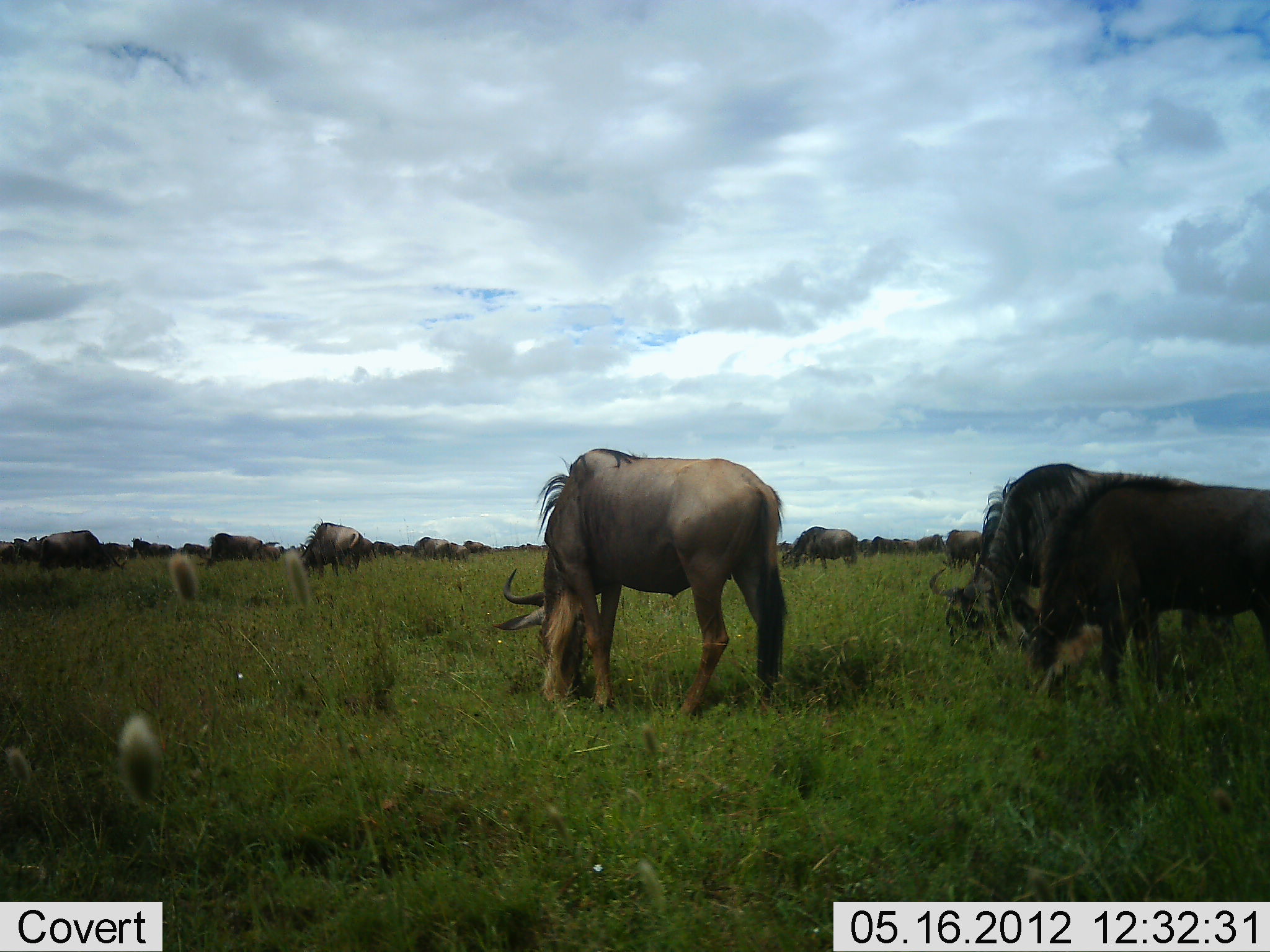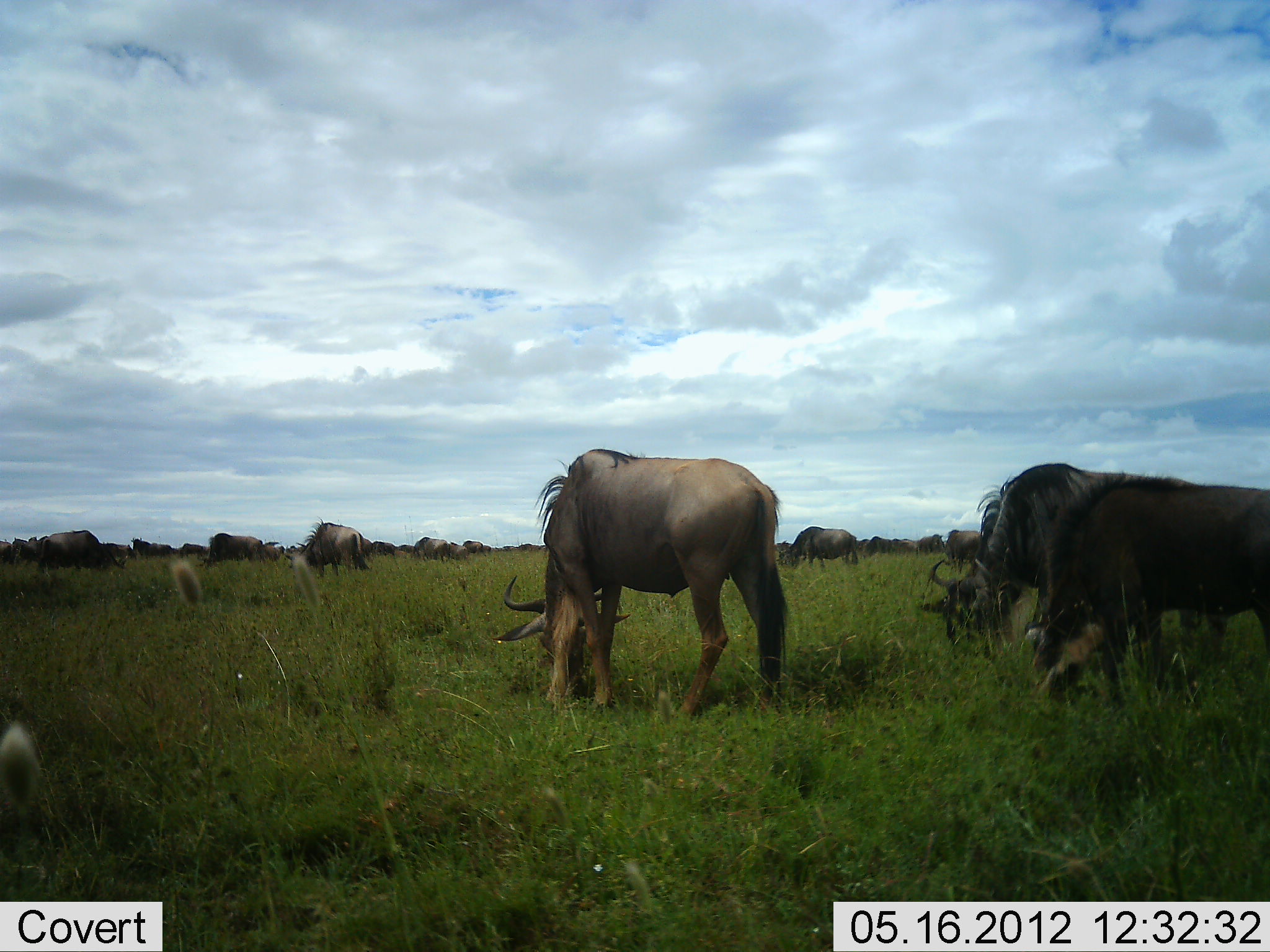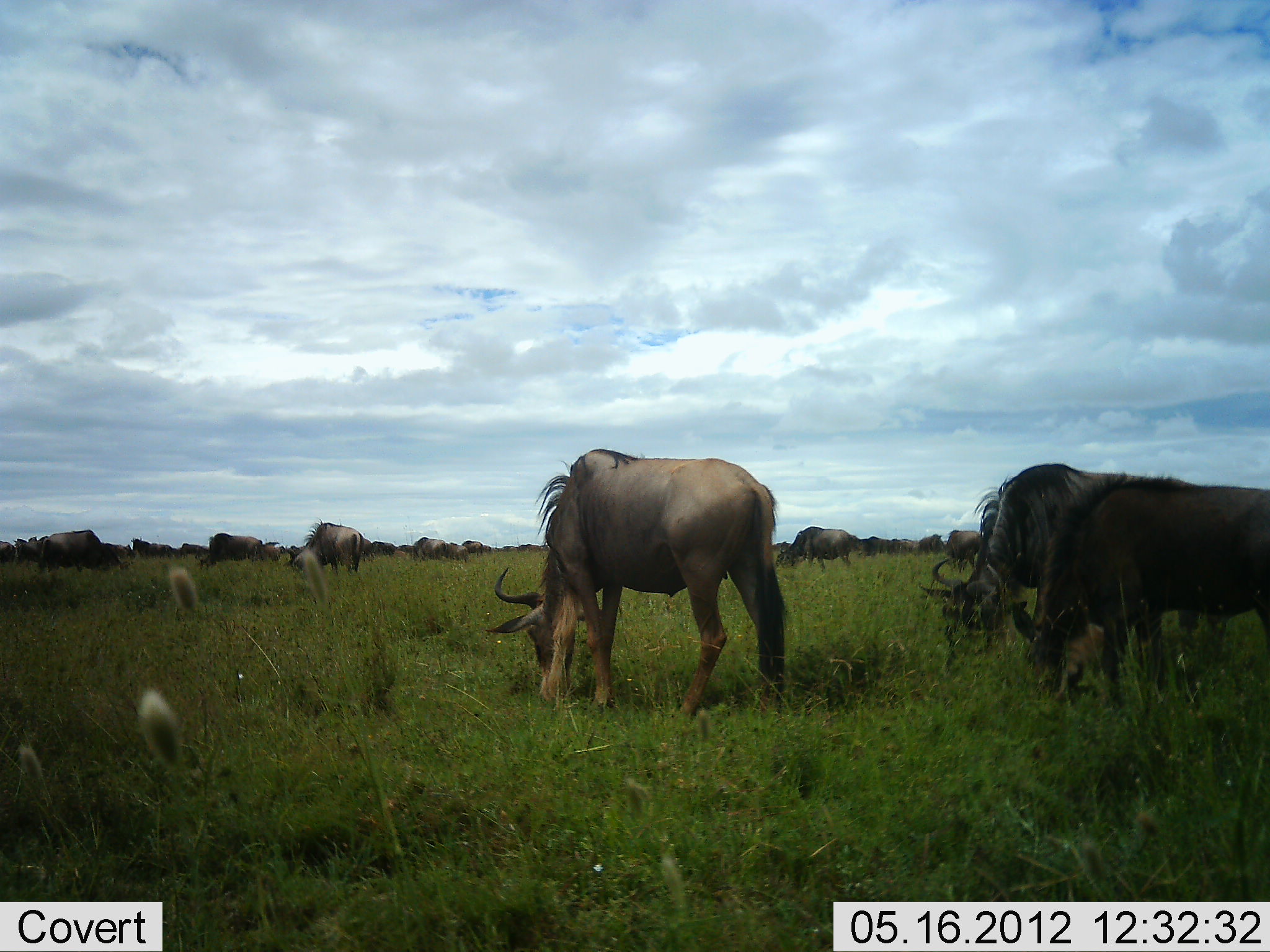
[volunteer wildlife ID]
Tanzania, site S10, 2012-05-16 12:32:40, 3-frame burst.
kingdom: Animalia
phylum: Chordata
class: Mammalia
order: Artiodactyla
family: Bovidae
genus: Connochaetes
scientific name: Connochaetes taurinus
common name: blue wildebeest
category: wildebeest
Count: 11-50.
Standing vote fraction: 20%.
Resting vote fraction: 0%.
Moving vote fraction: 0%.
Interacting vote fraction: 0%.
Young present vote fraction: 0%.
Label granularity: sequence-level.